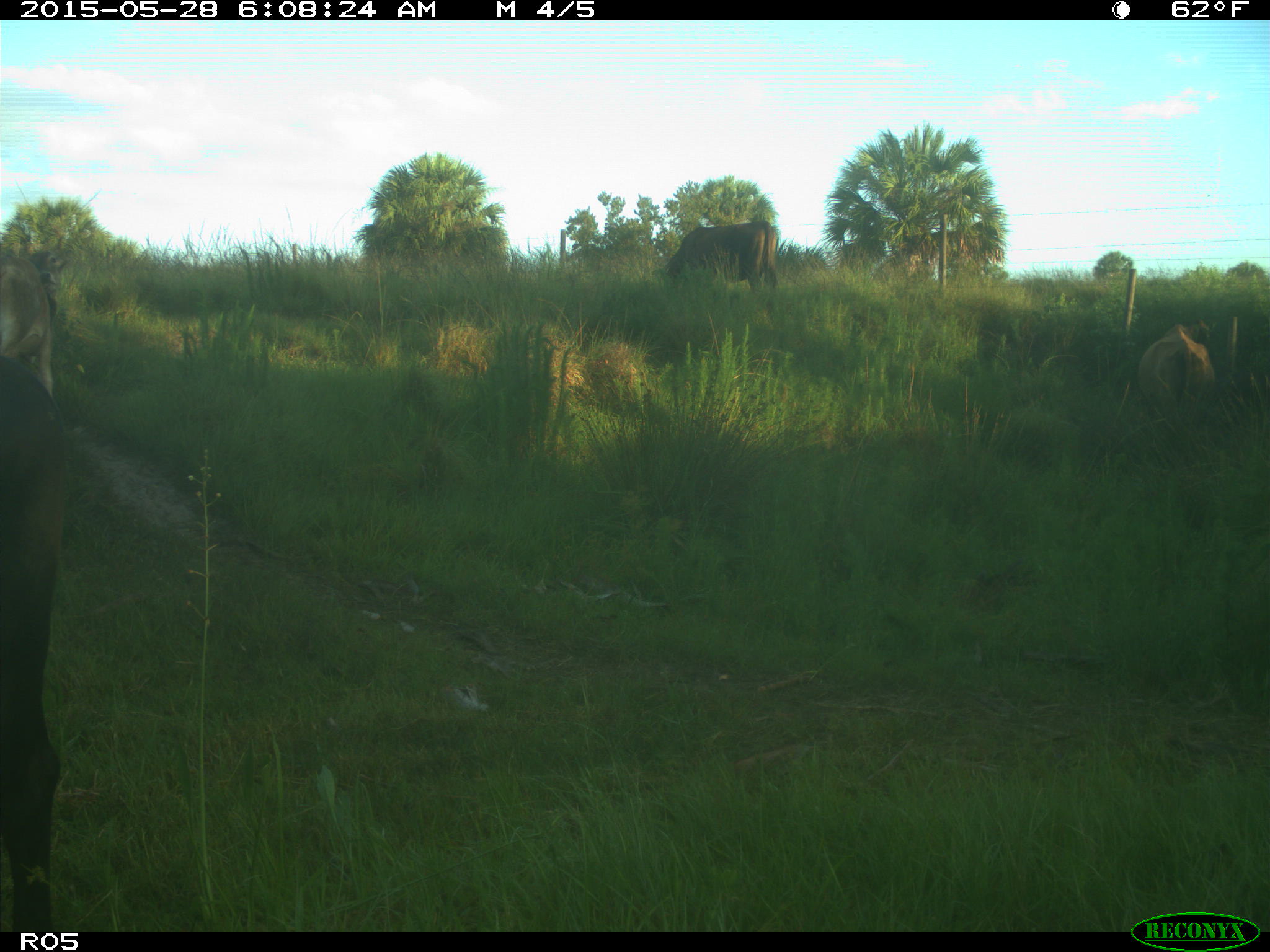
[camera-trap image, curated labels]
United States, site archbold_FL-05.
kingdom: Animalia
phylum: Chordata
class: Mammalia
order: Artiodactyla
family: Bovidae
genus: Bos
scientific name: Bos taurus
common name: domestic cow